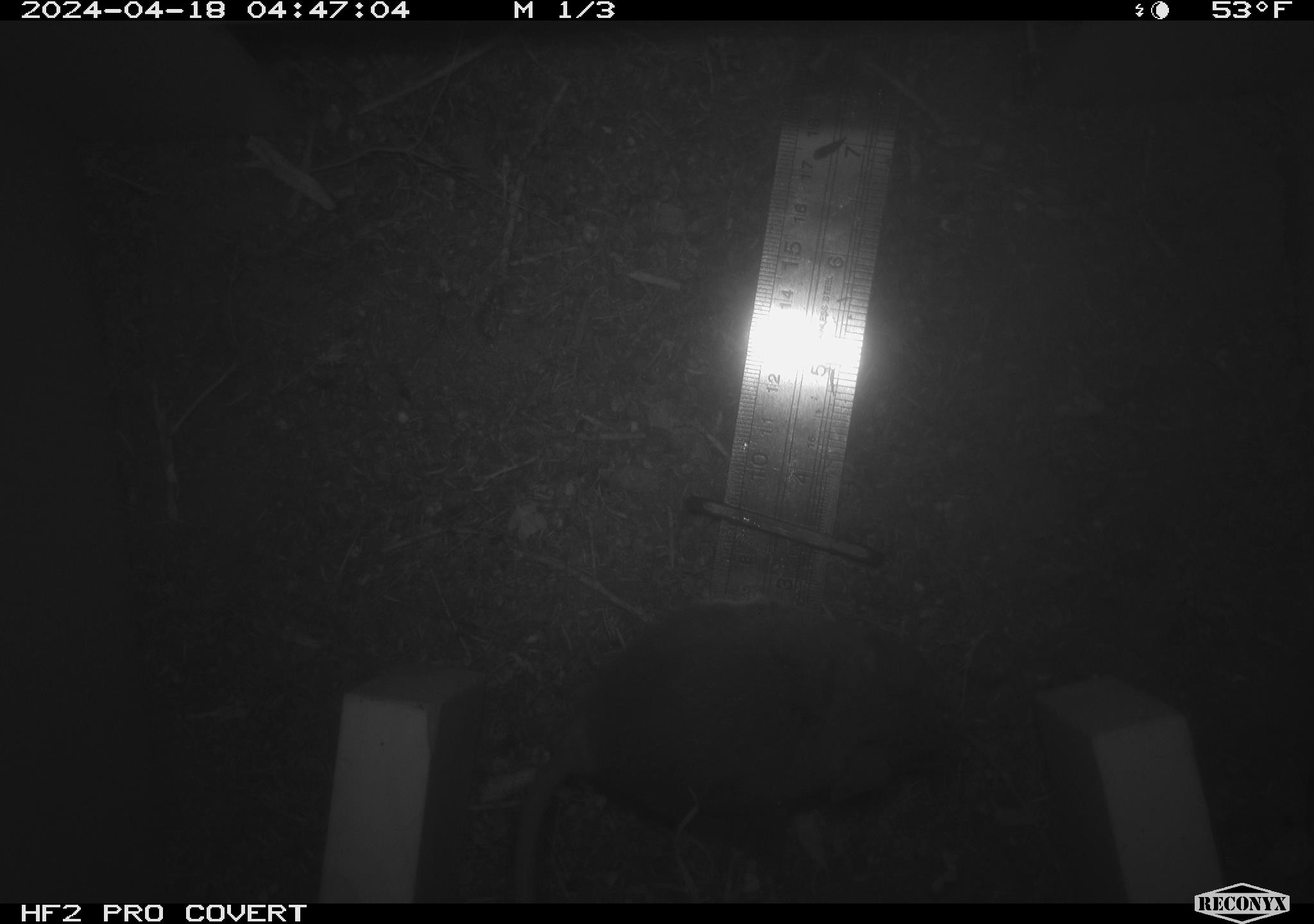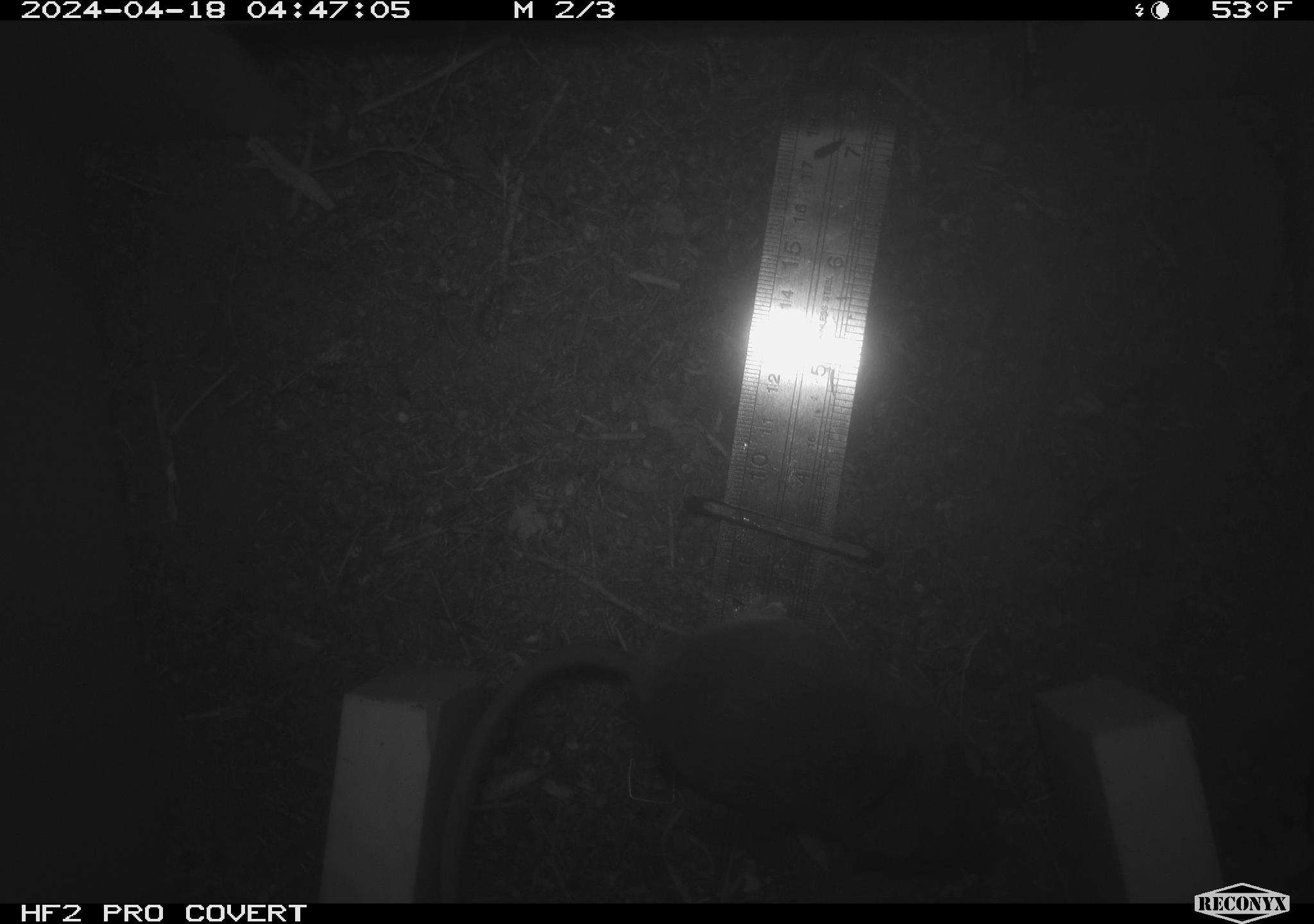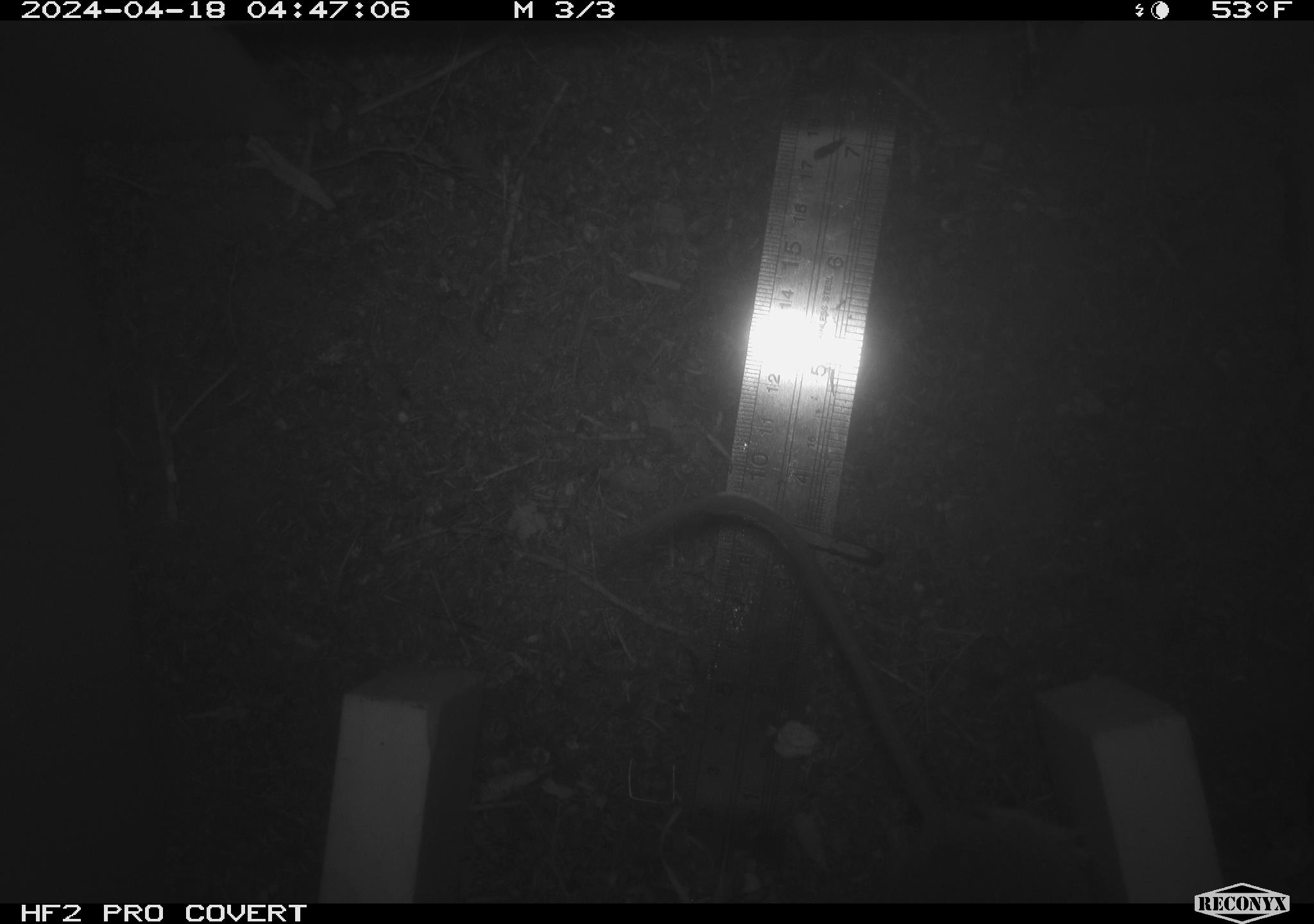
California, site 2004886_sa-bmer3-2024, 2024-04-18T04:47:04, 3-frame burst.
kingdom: Animalia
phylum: Chordata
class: Mammalia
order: Rodentia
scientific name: Rodentia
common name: mouse species